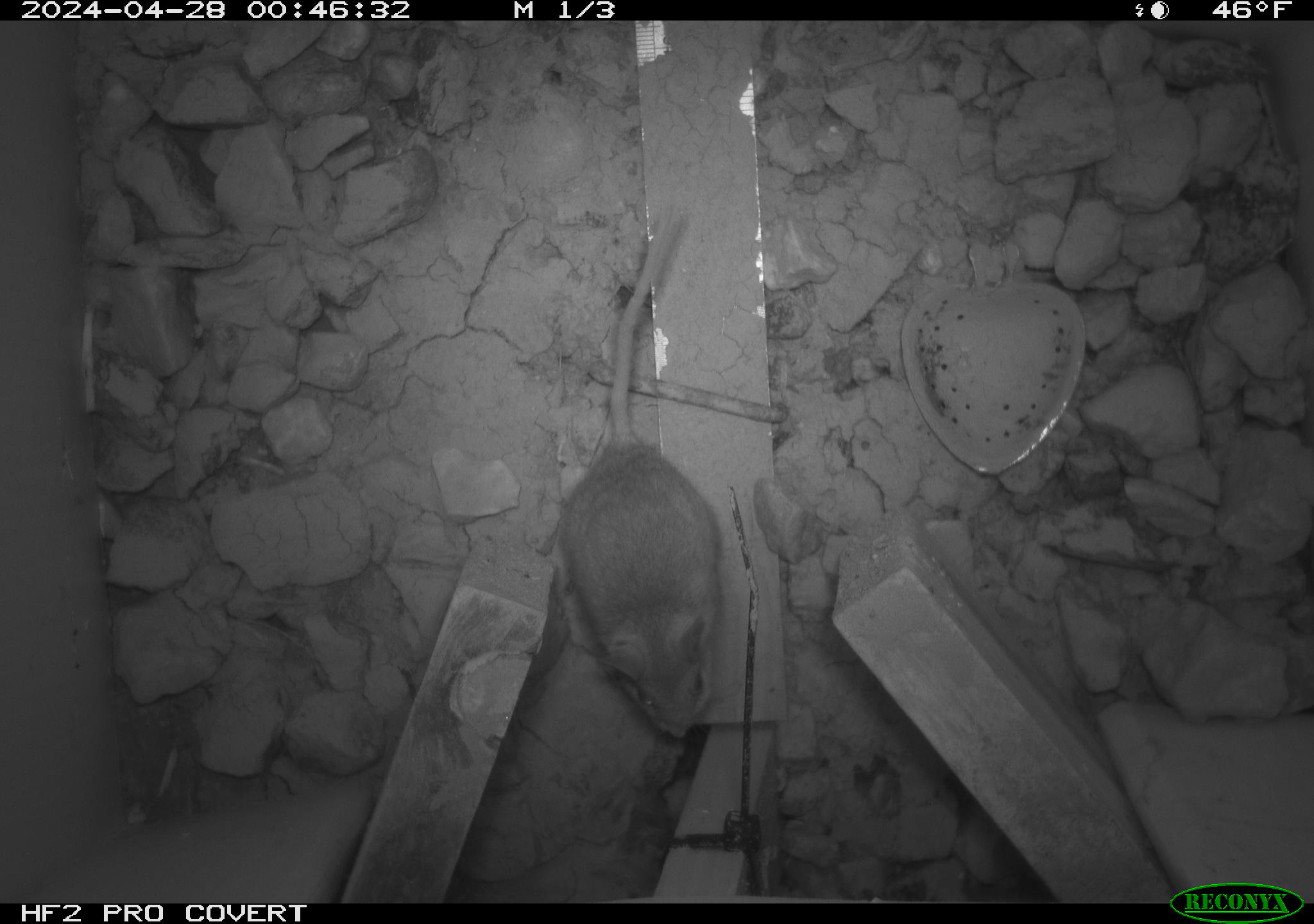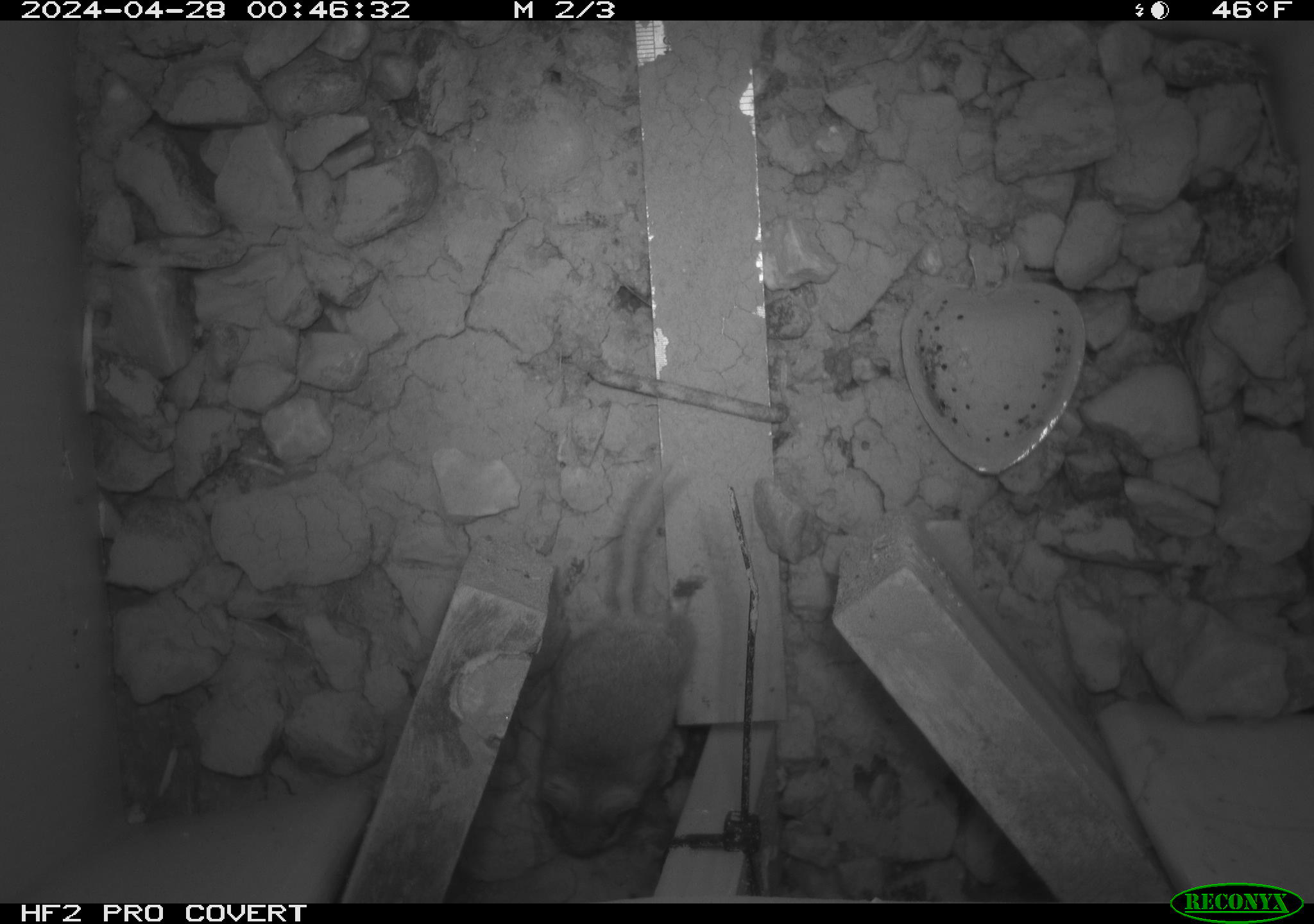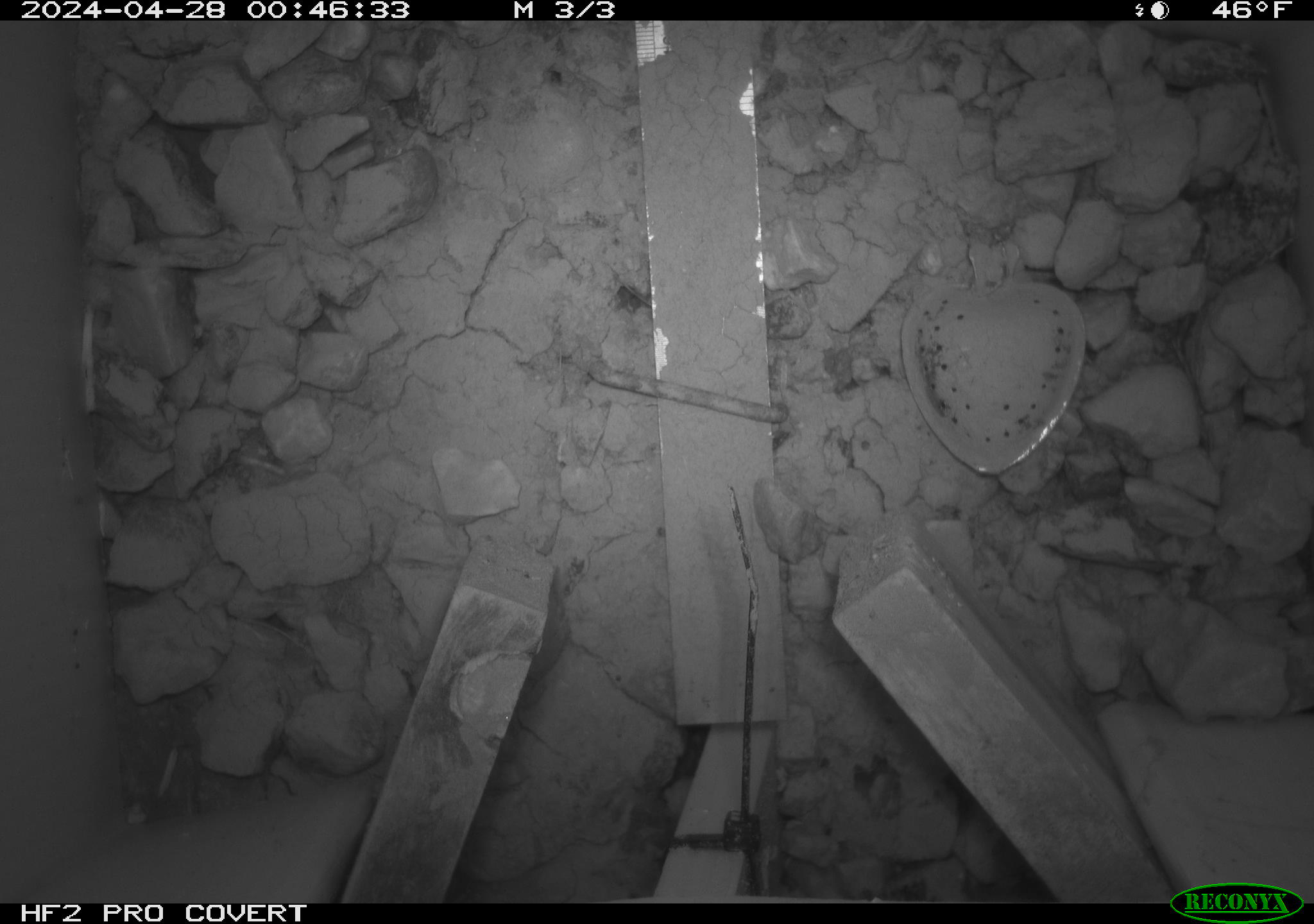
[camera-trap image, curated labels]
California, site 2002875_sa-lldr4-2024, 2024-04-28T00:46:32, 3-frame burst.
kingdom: Animalia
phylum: Chordata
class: Mammalia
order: Rodentia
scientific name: Rodentia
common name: mouse species